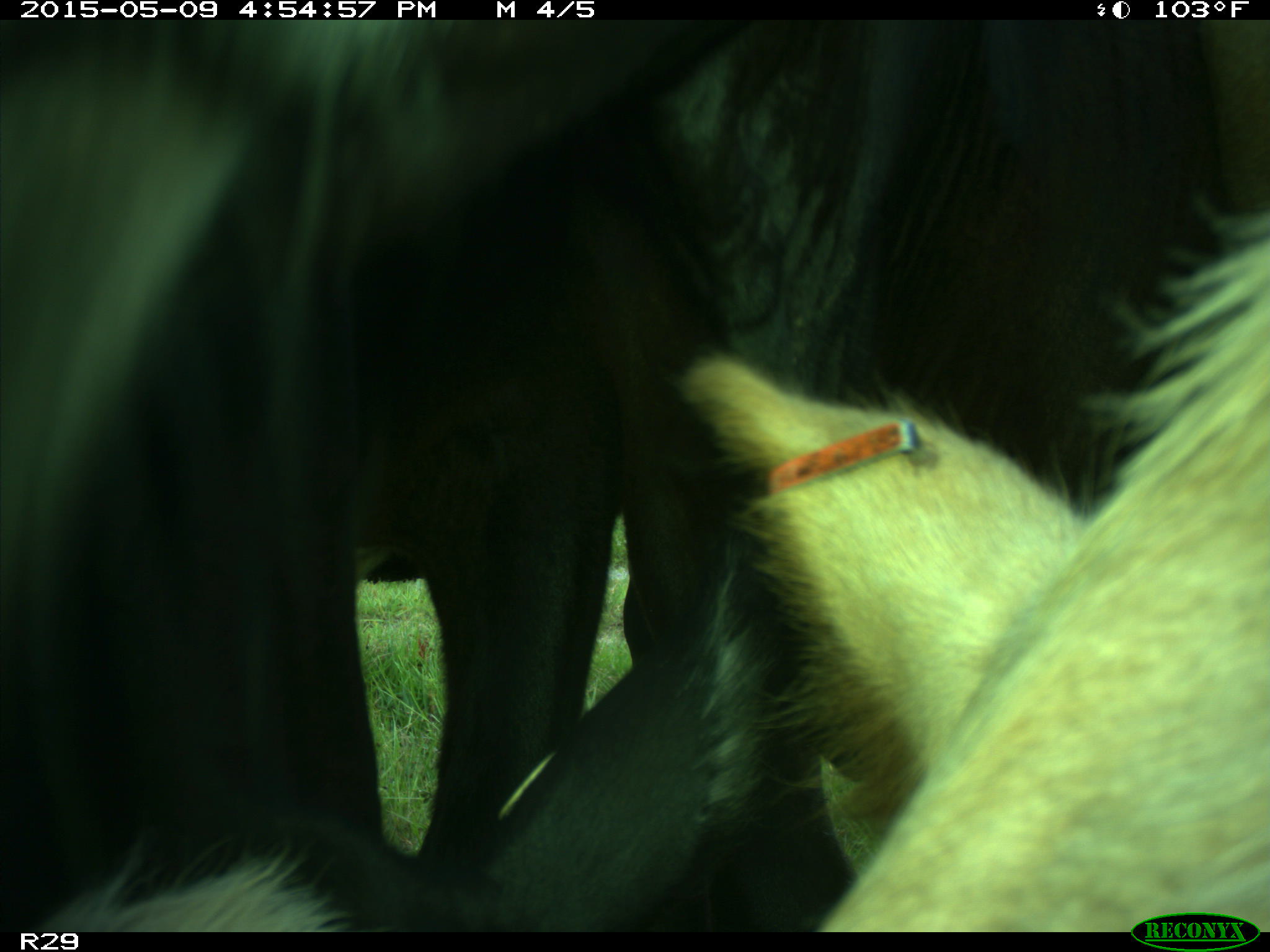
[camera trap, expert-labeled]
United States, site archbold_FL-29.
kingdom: Animalia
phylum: Chordata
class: Mammalia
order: Artiodactyla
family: Bovidae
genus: Bos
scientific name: Bos taurus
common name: domestic cow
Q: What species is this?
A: Bos taurus (domestic cow).